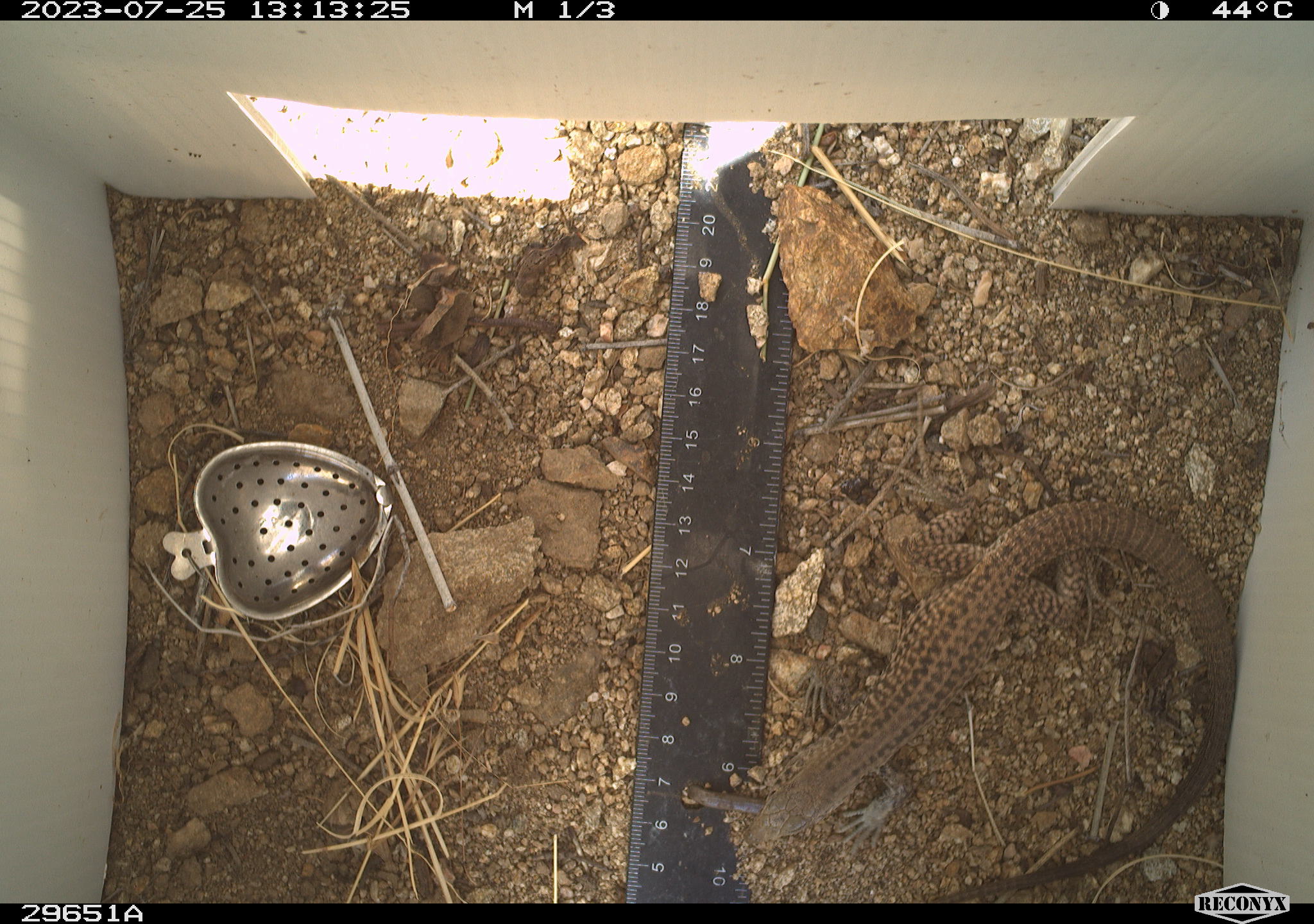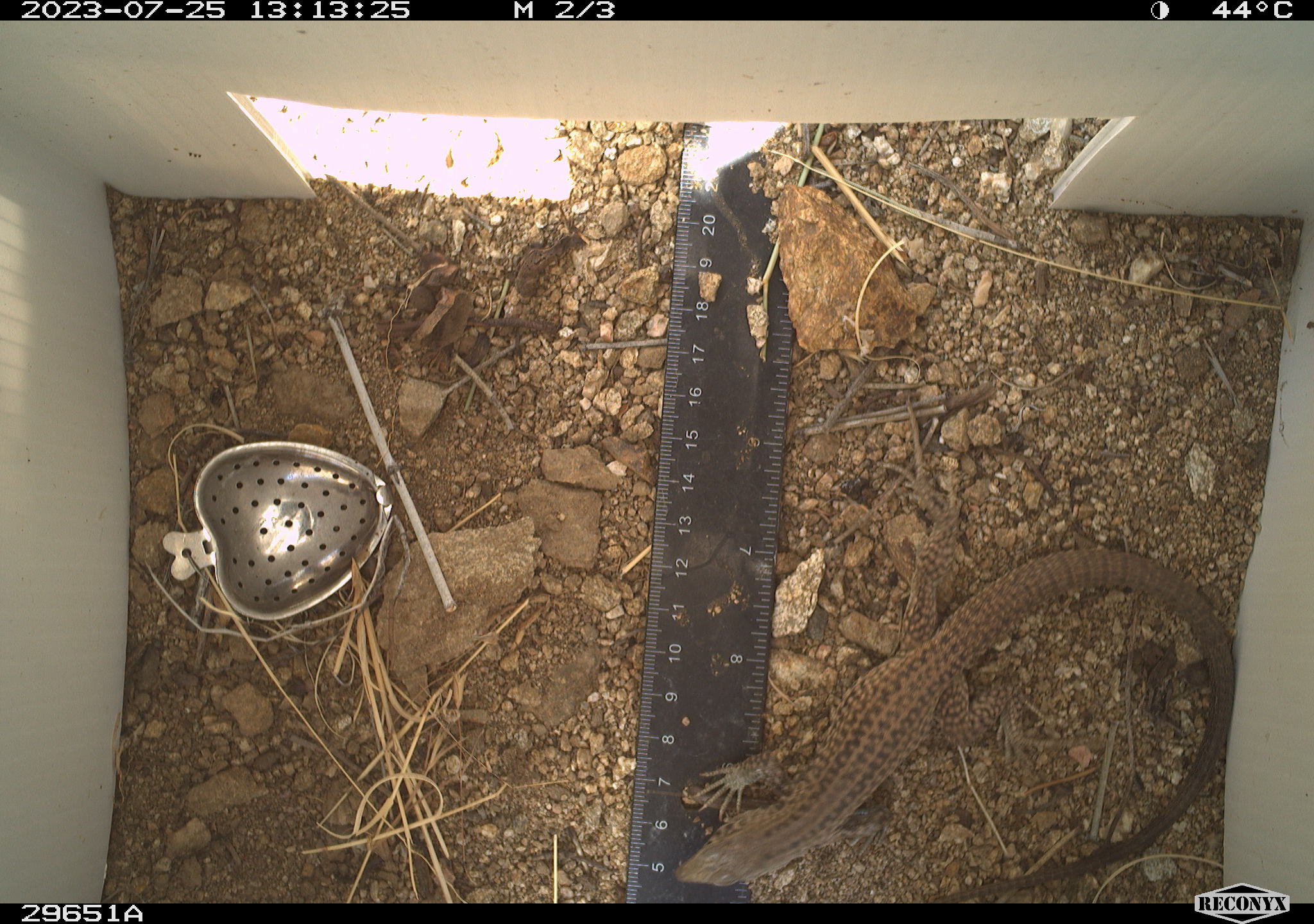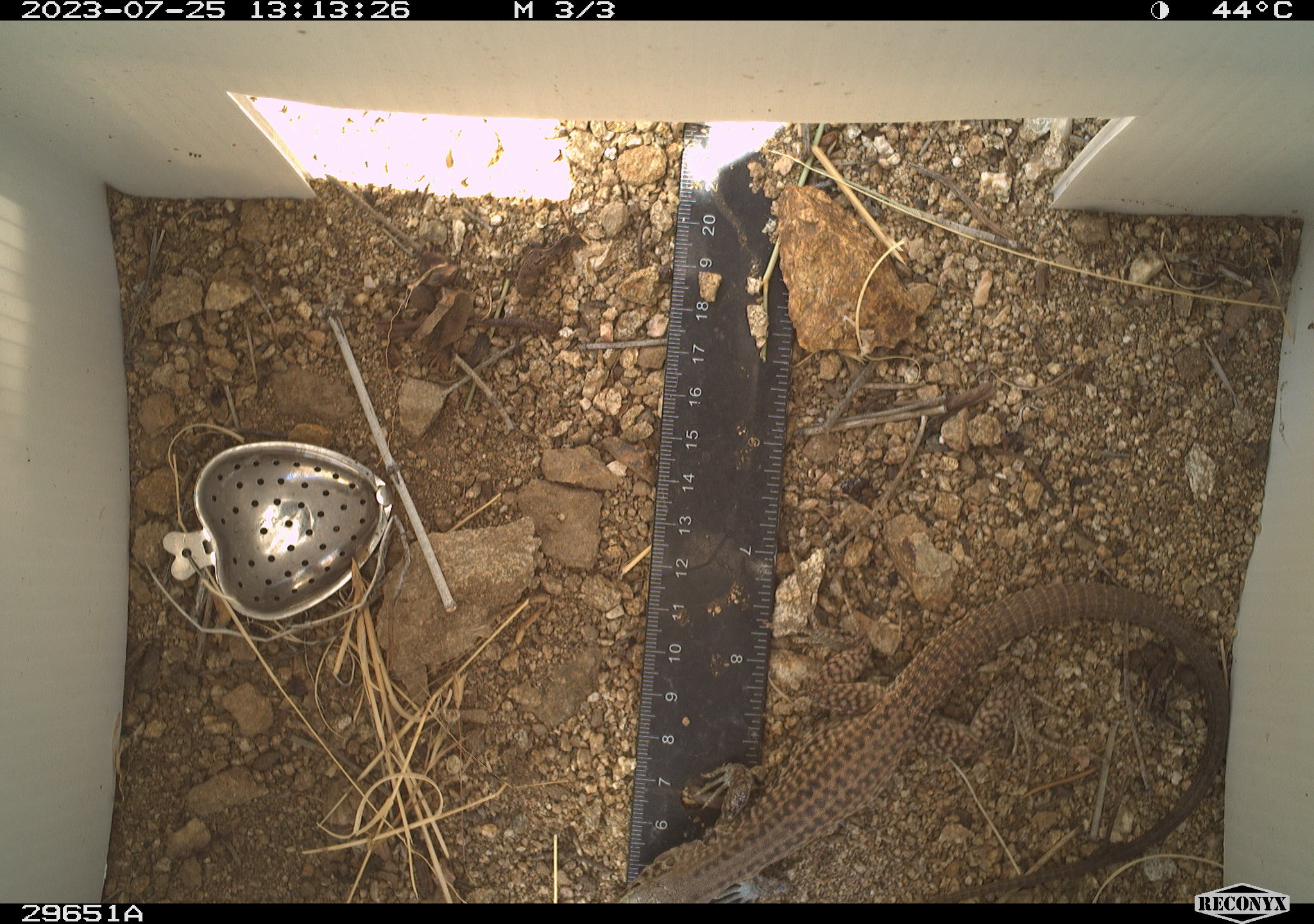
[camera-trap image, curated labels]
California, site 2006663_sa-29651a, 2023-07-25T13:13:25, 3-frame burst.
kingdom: Animalia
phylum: Chordata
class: Reptilia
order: Squamata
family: Teiidae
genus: Aspidoscelis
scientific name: Aspidoscelis tigris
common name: western whiptail